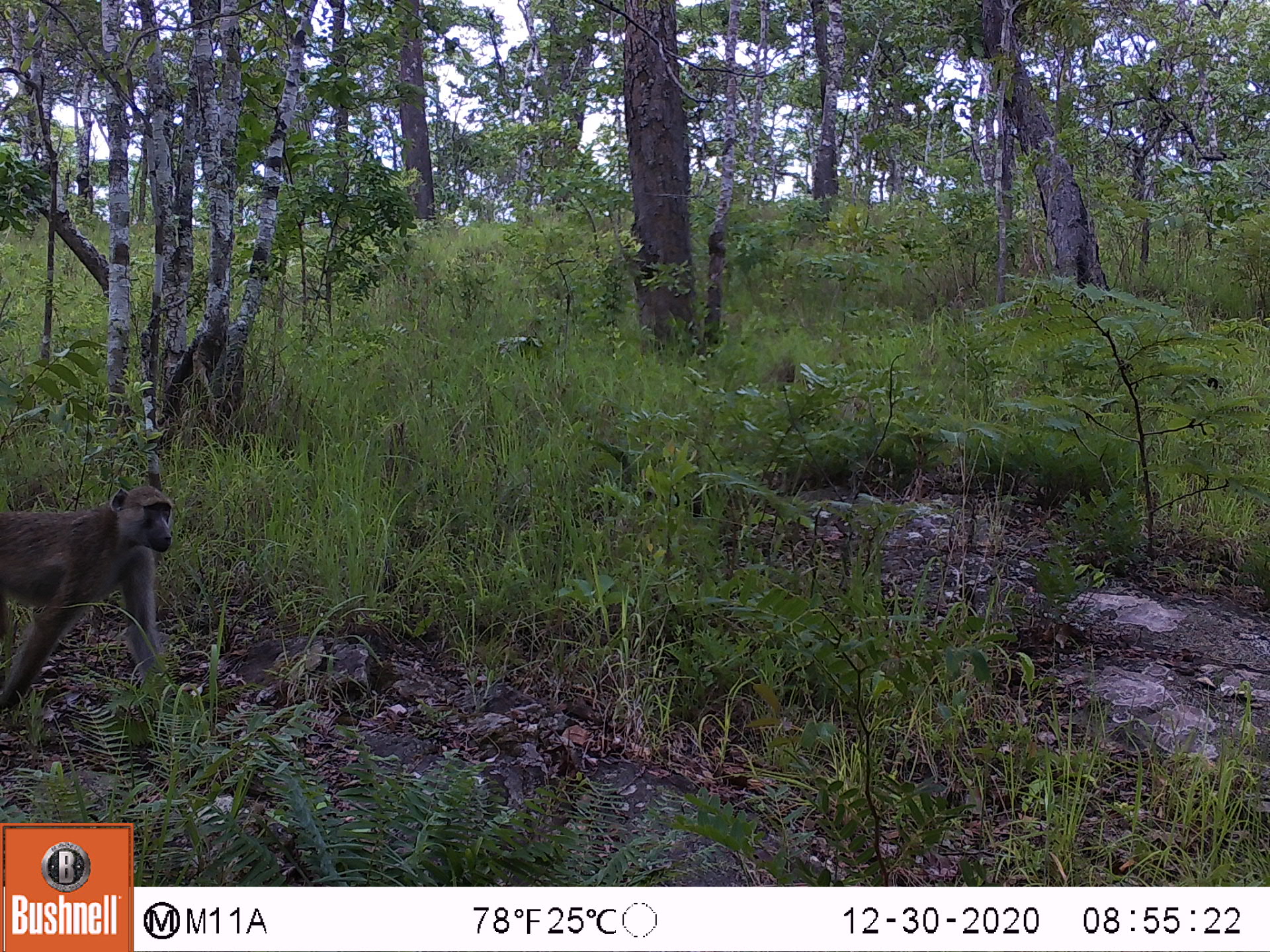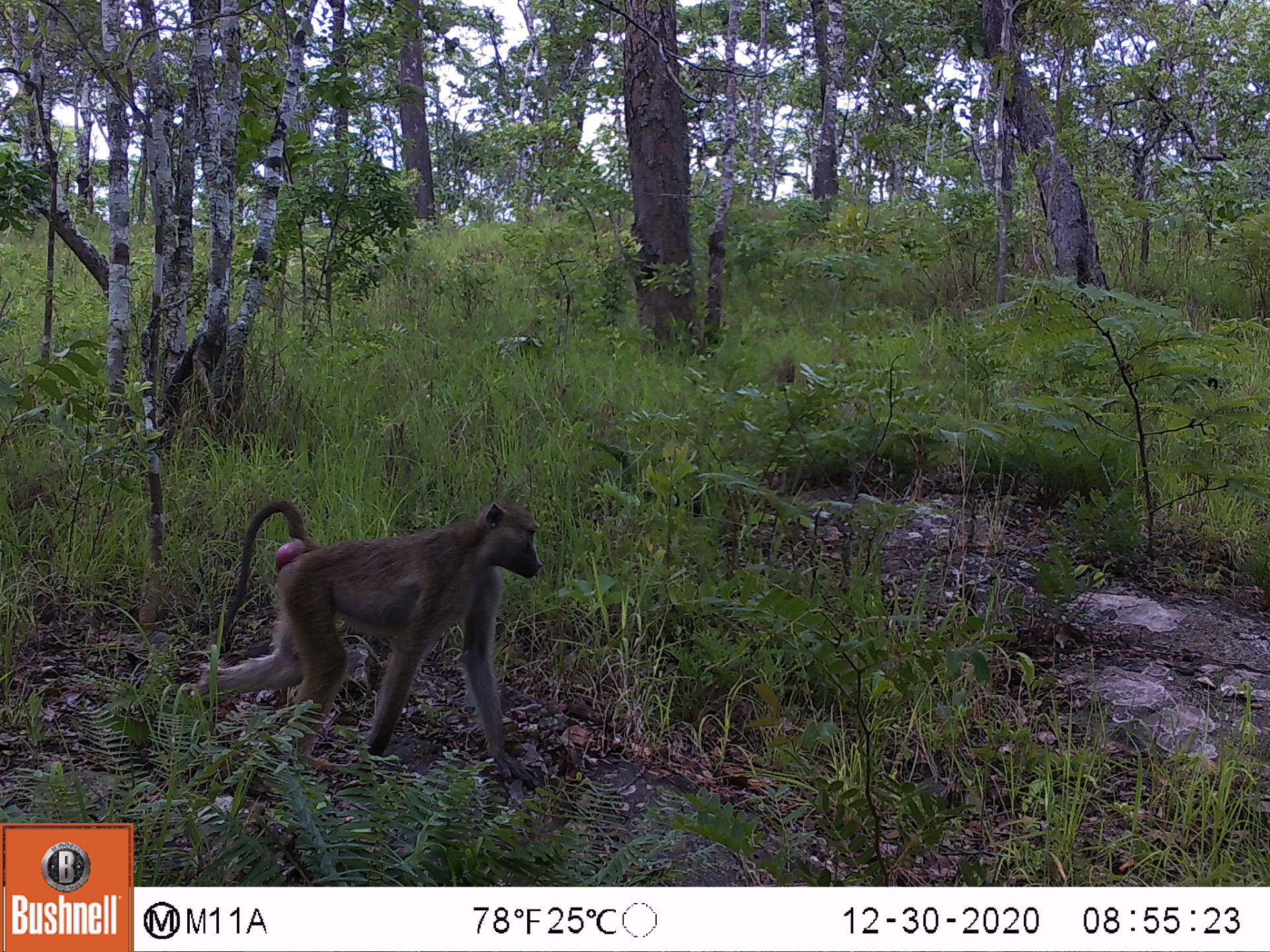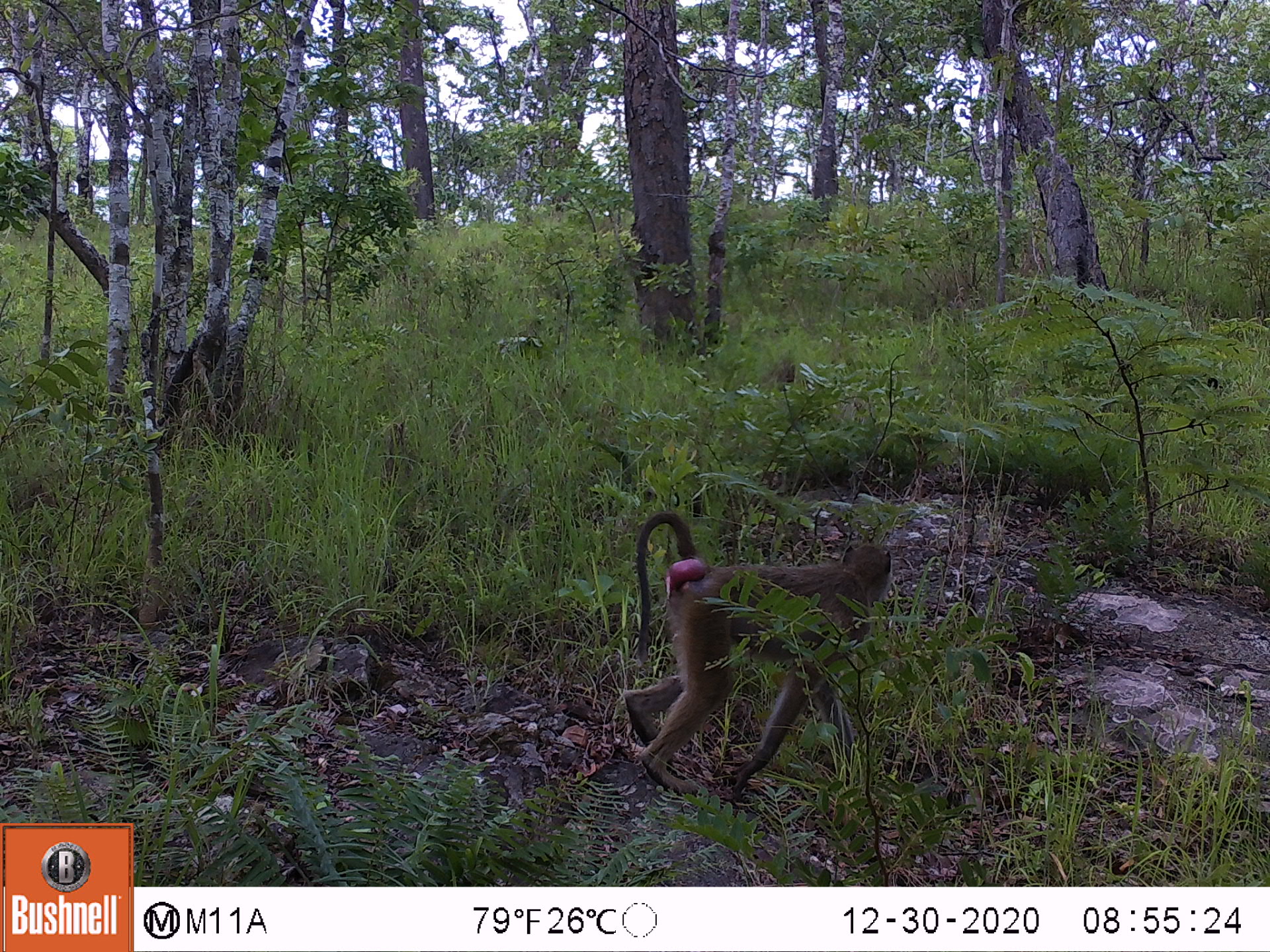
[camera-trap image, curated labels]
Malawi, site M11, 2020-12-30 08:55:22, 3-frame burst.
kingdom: Animalia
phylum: Chordata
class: Mammalia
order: Primates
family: Cercopithecidae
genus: Papio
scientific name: Papio cynocephalus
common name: yellow baboon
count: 1